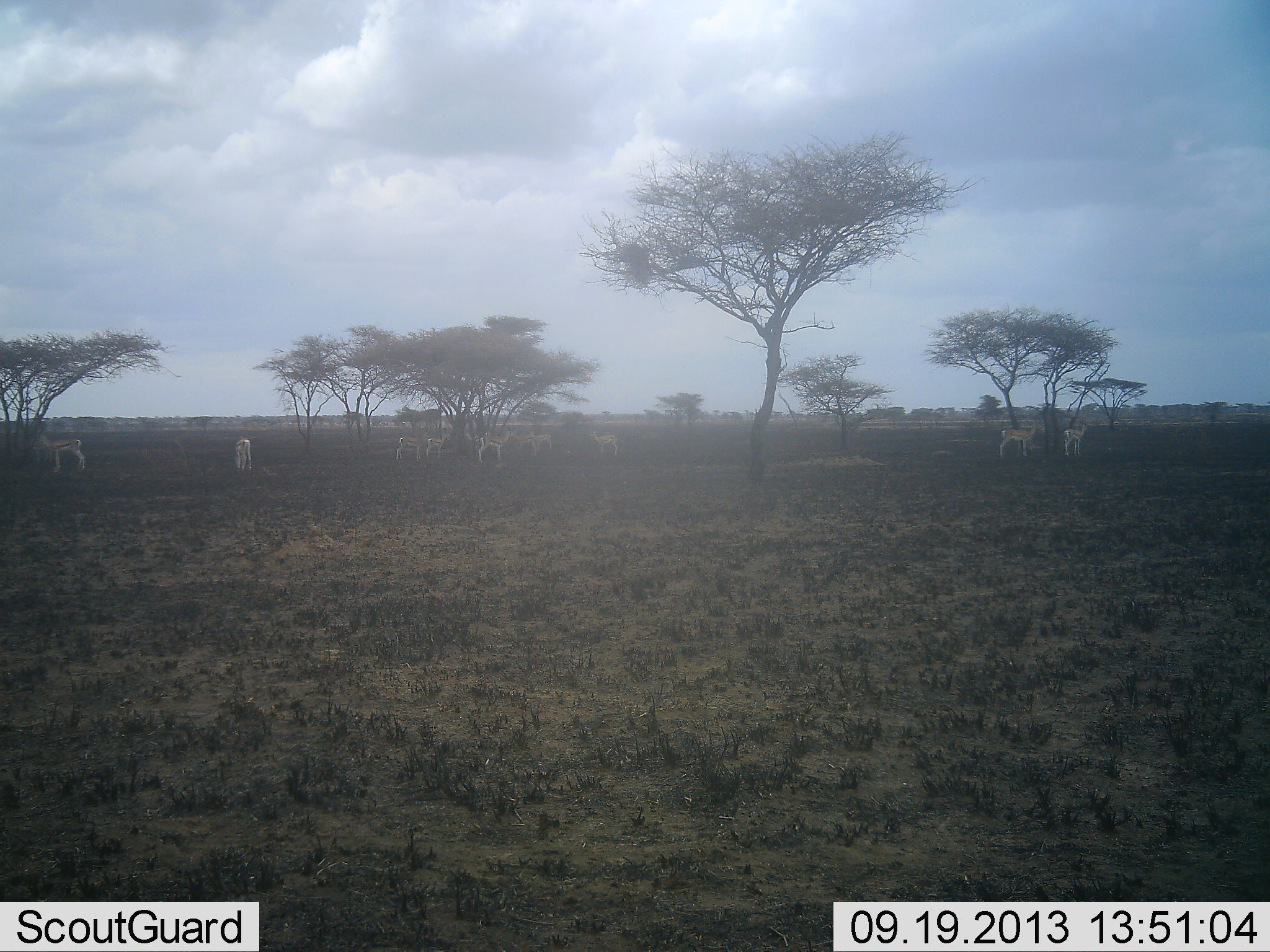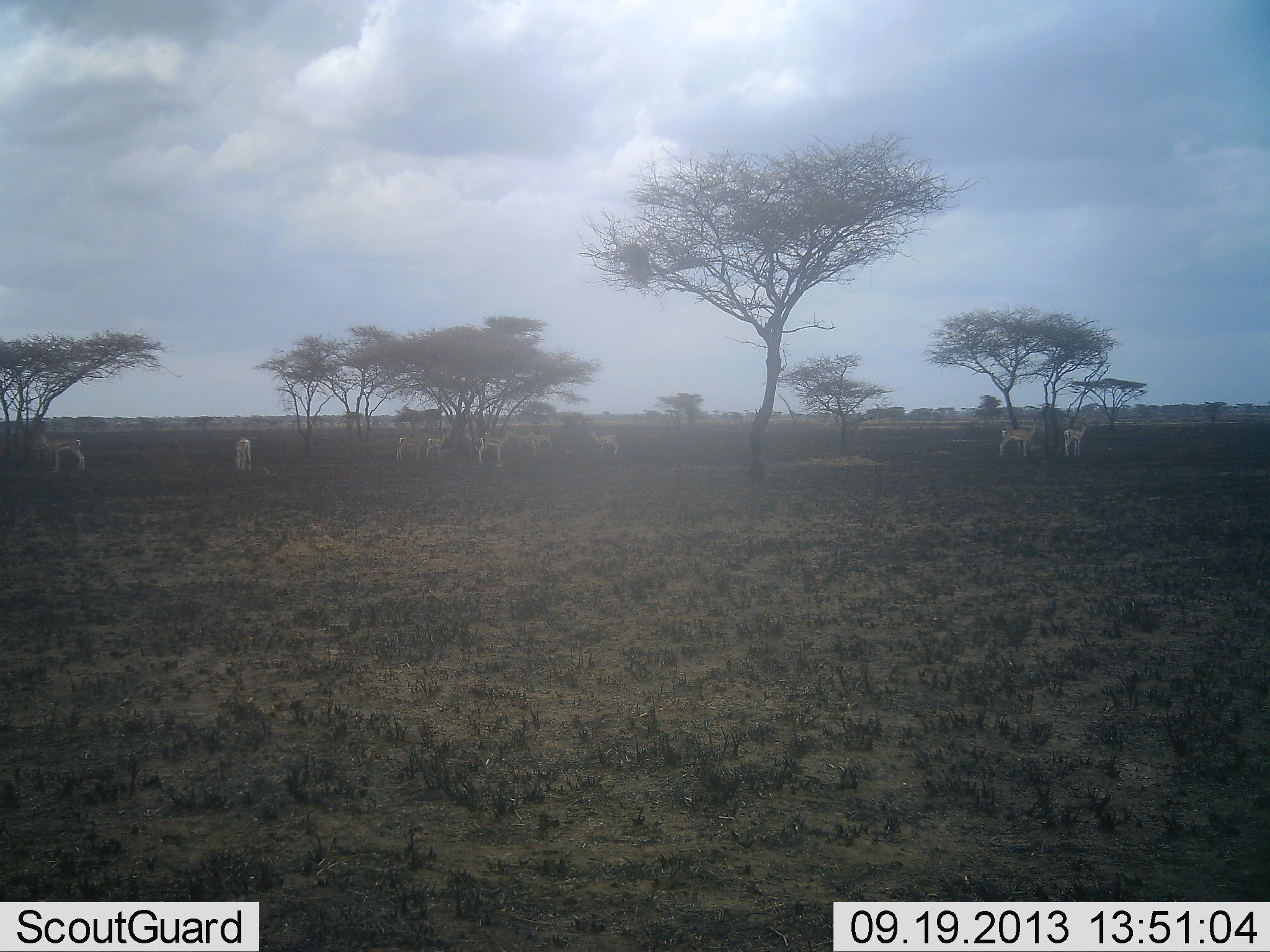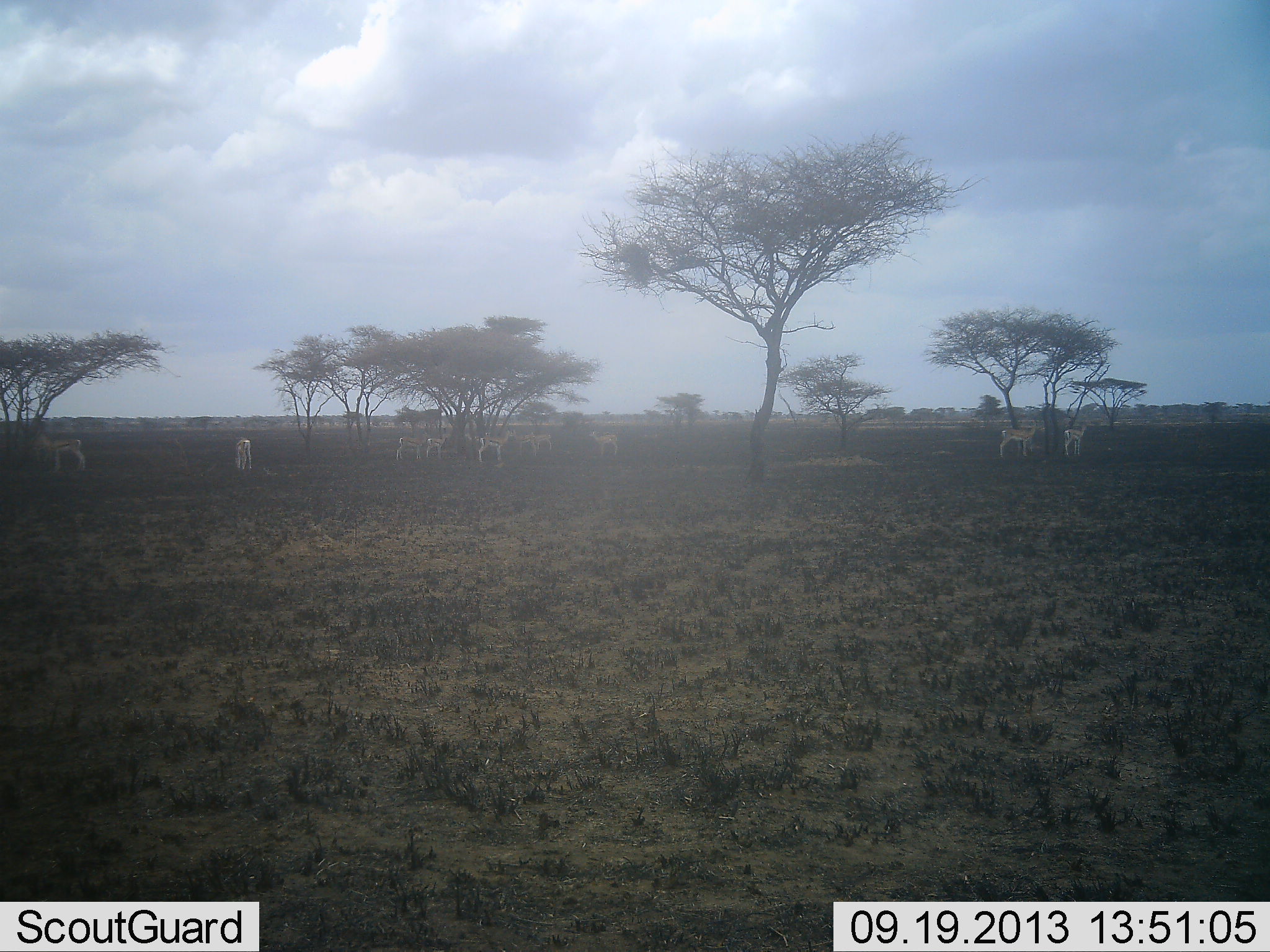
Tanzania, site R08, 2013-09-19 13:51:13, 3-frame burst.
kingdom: Animalia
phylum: Chordata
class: Mammalia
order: Artiodactyla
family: Bovidae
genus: Nanger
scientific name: Nanger granti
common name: grant's gazelle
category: gazellegrants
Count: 9.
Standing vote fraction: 100%.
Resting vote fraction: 0%.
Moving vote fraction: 7%.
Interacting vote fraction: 7%.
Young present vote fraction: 0%.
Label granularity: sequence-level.